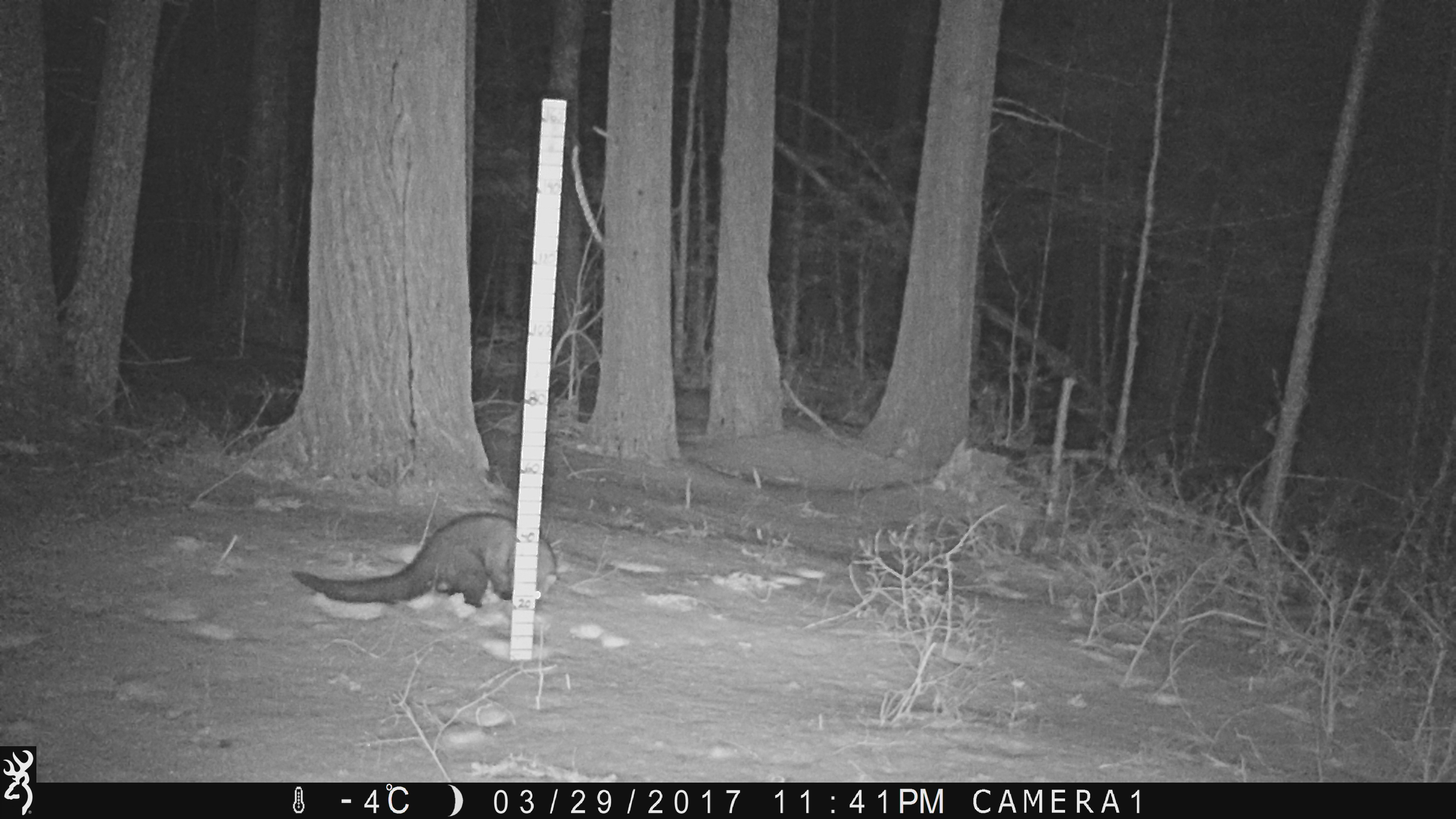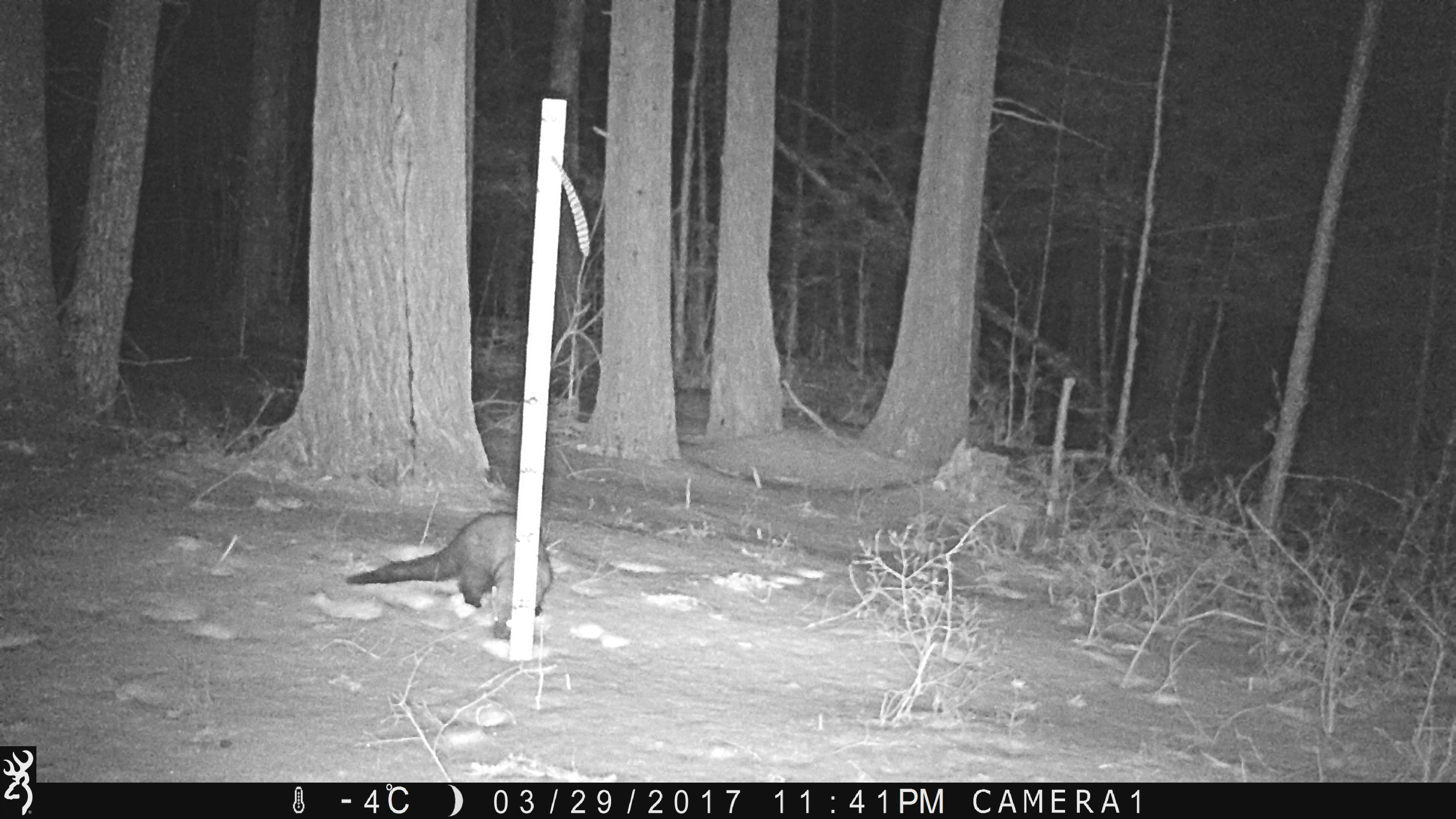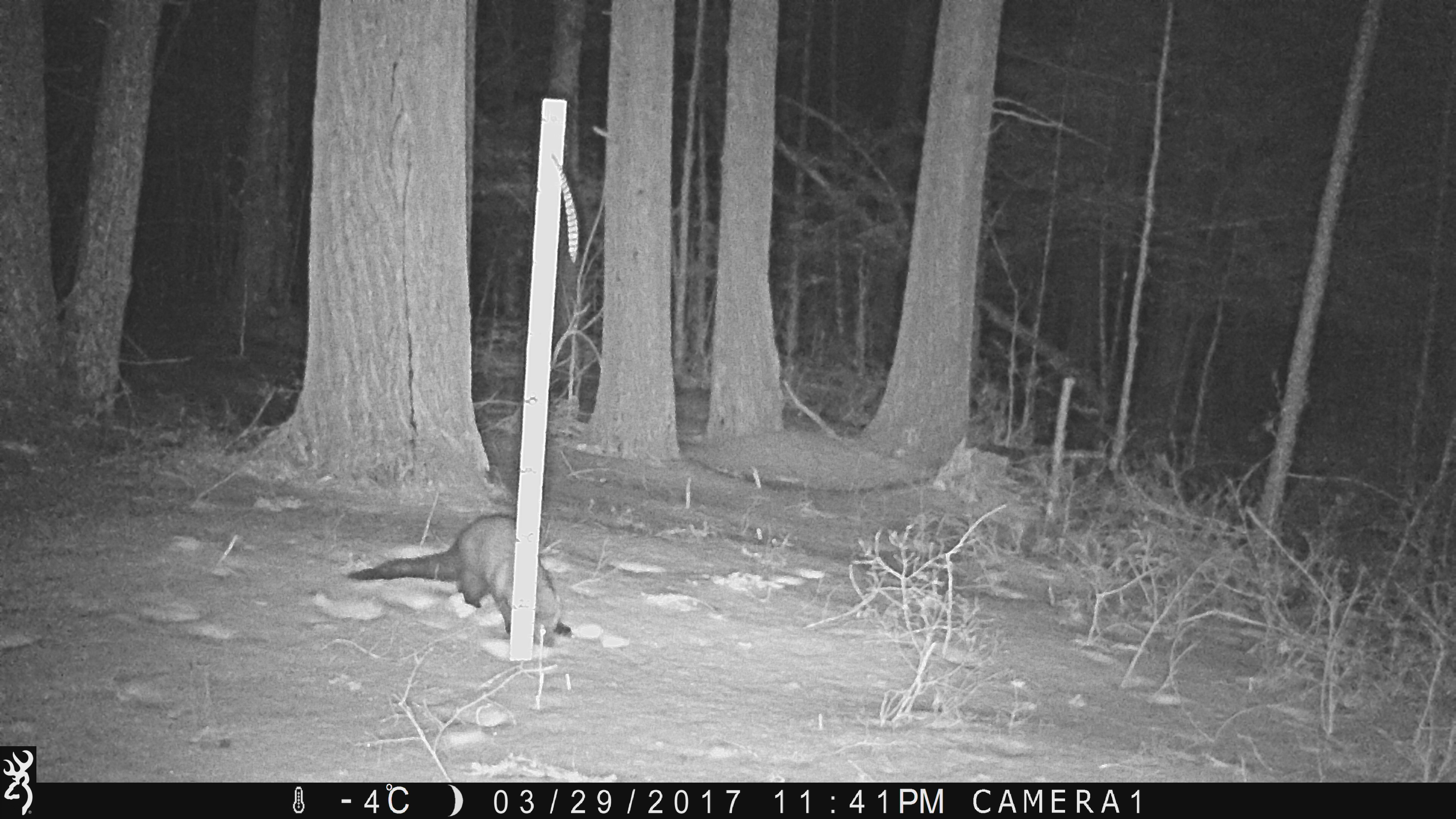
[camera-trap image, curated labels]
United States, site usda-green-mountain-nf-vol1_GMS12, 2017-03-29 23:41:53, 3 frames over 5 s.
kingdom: Animalia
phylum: Chordata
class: Mammalia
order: Carnivora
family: Mustelidae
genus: Pekania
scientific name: Pekania pennanti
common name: fisher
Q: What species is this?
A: Fisher (Pekania pennanti).